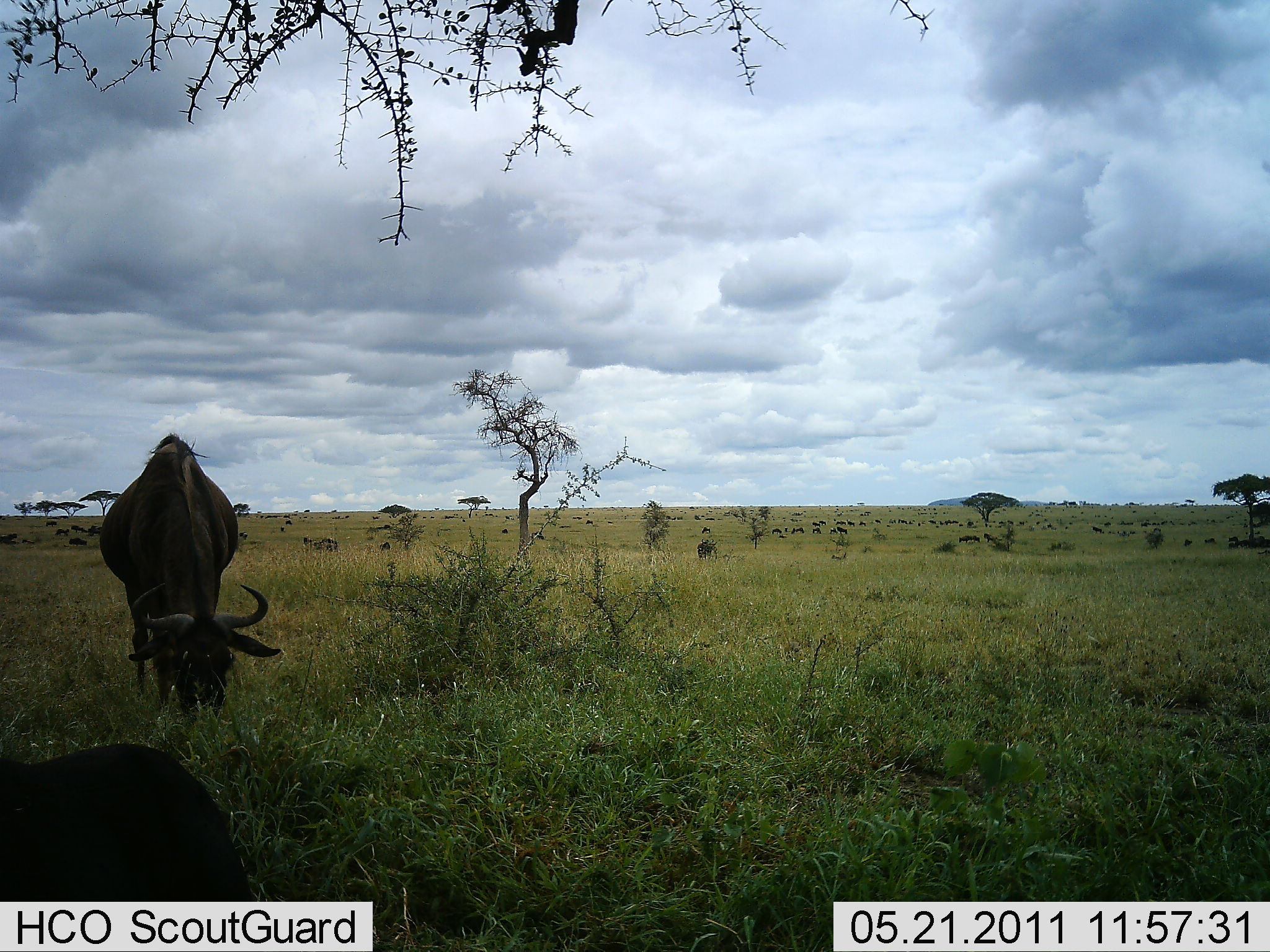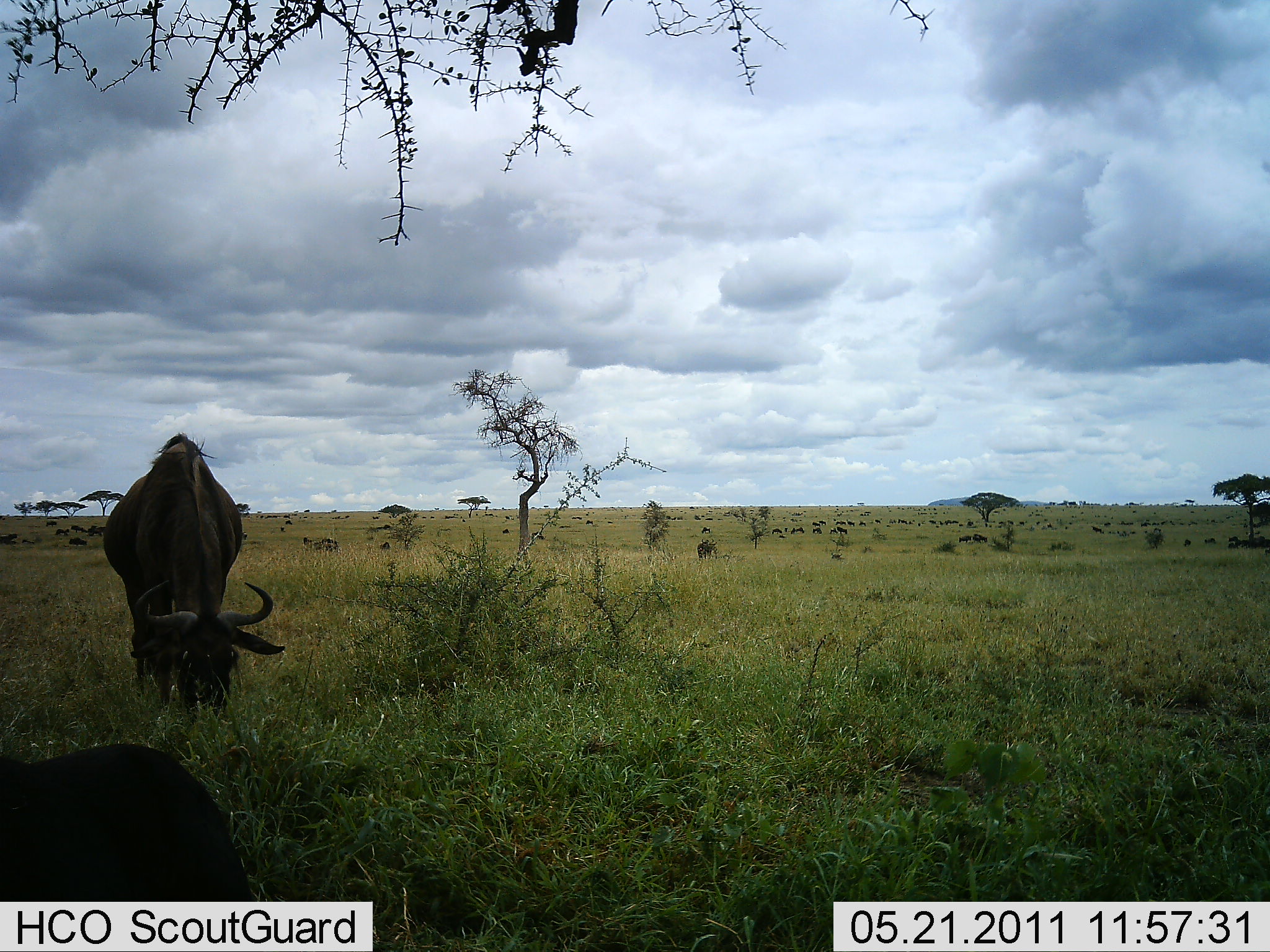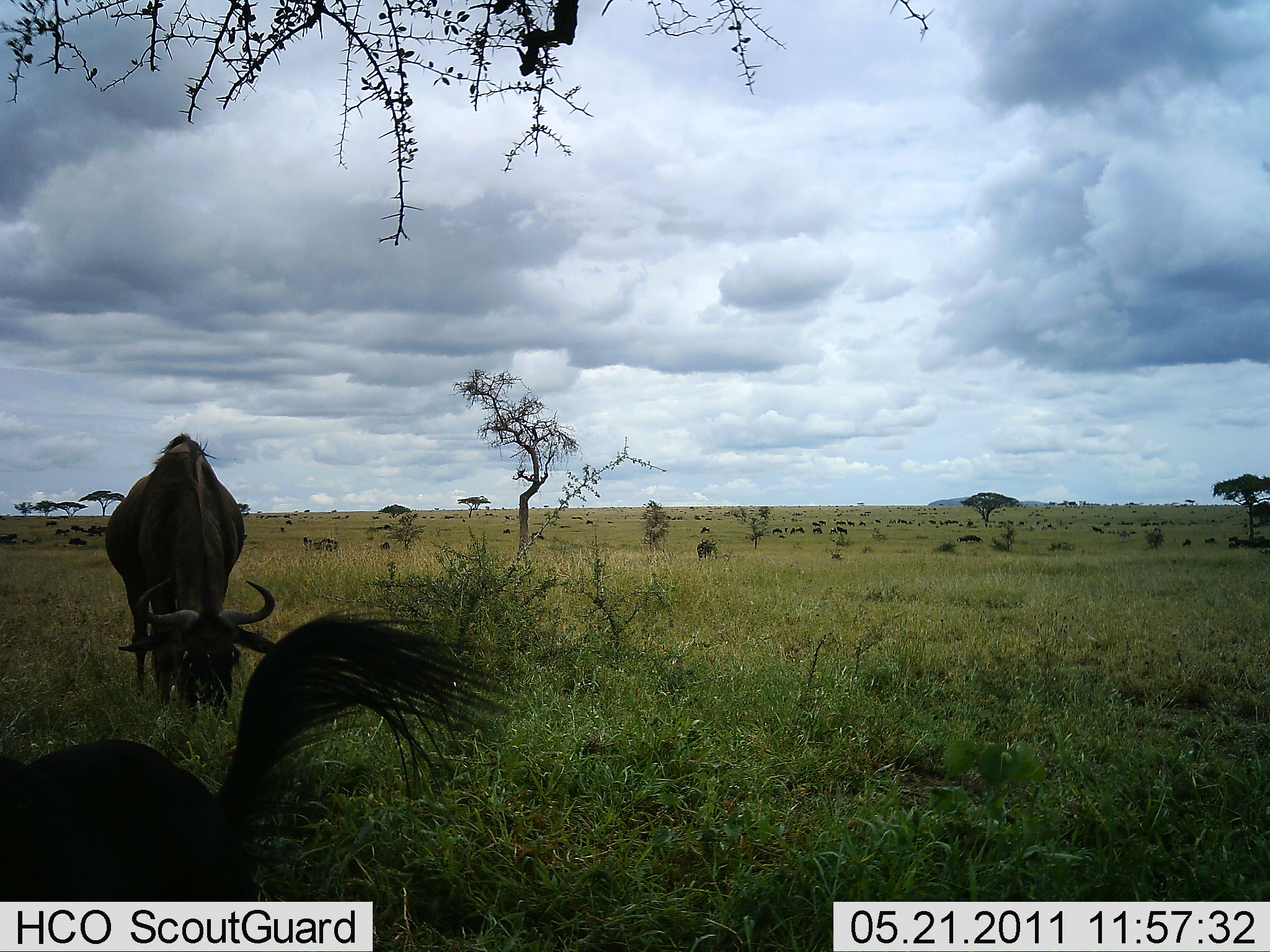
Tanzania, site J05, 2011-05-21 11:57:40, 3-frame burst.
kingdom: Animalia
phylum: Chordata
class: Mammalia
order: Artiodactyla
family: Bovidae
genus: Connochaetes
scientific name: Connochaetes taurinus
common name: blue wildebeest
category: wildebeest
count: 11-50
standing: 45%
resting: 9%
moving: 0%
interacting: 0%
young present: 0%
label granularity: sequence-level